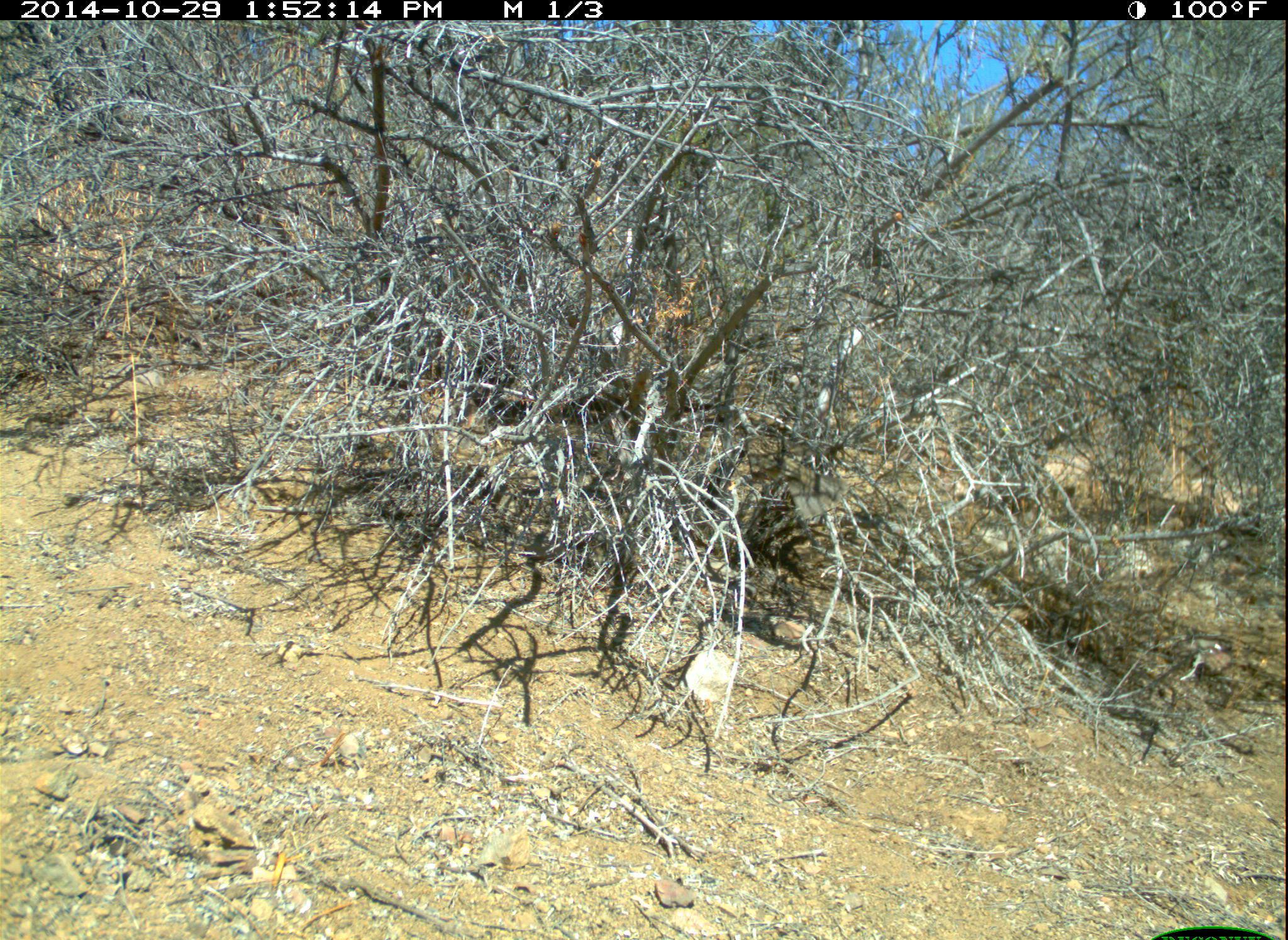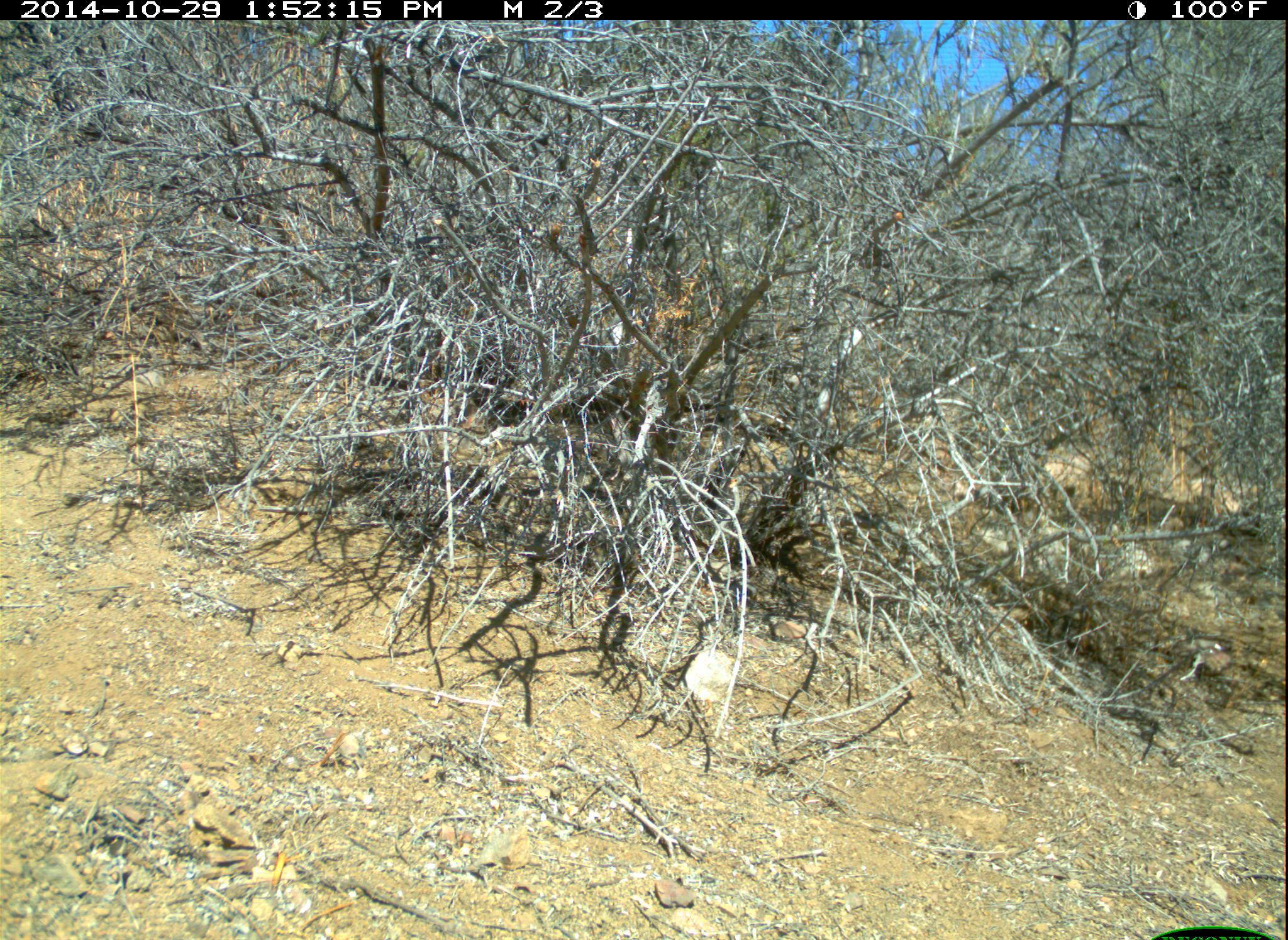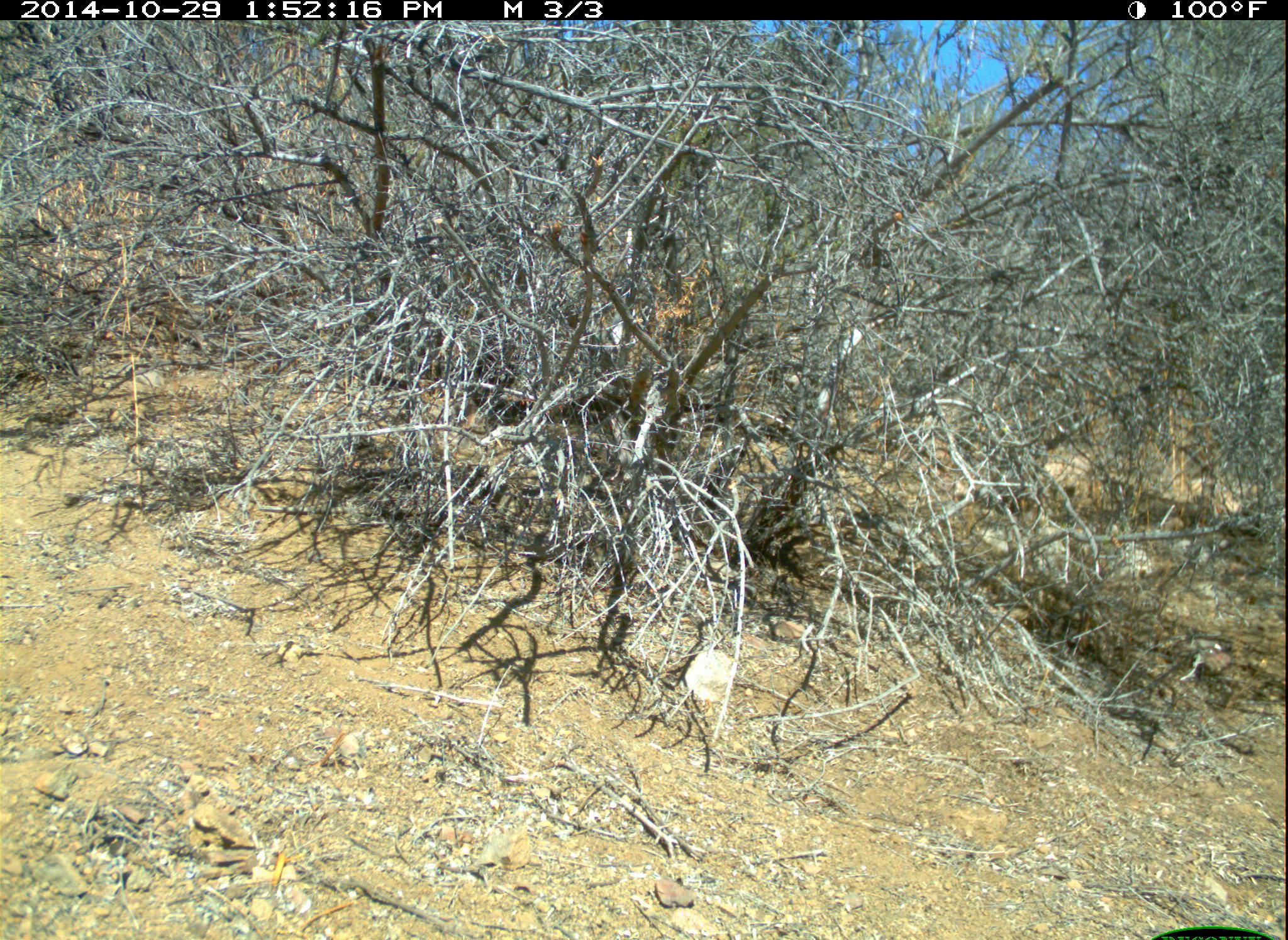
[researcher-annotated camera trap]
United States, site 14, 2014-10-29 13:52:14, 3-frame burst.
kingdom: Animalia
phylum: Chordata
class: Aves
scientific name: Aves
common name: bird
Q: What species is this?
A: Bird (Aves).